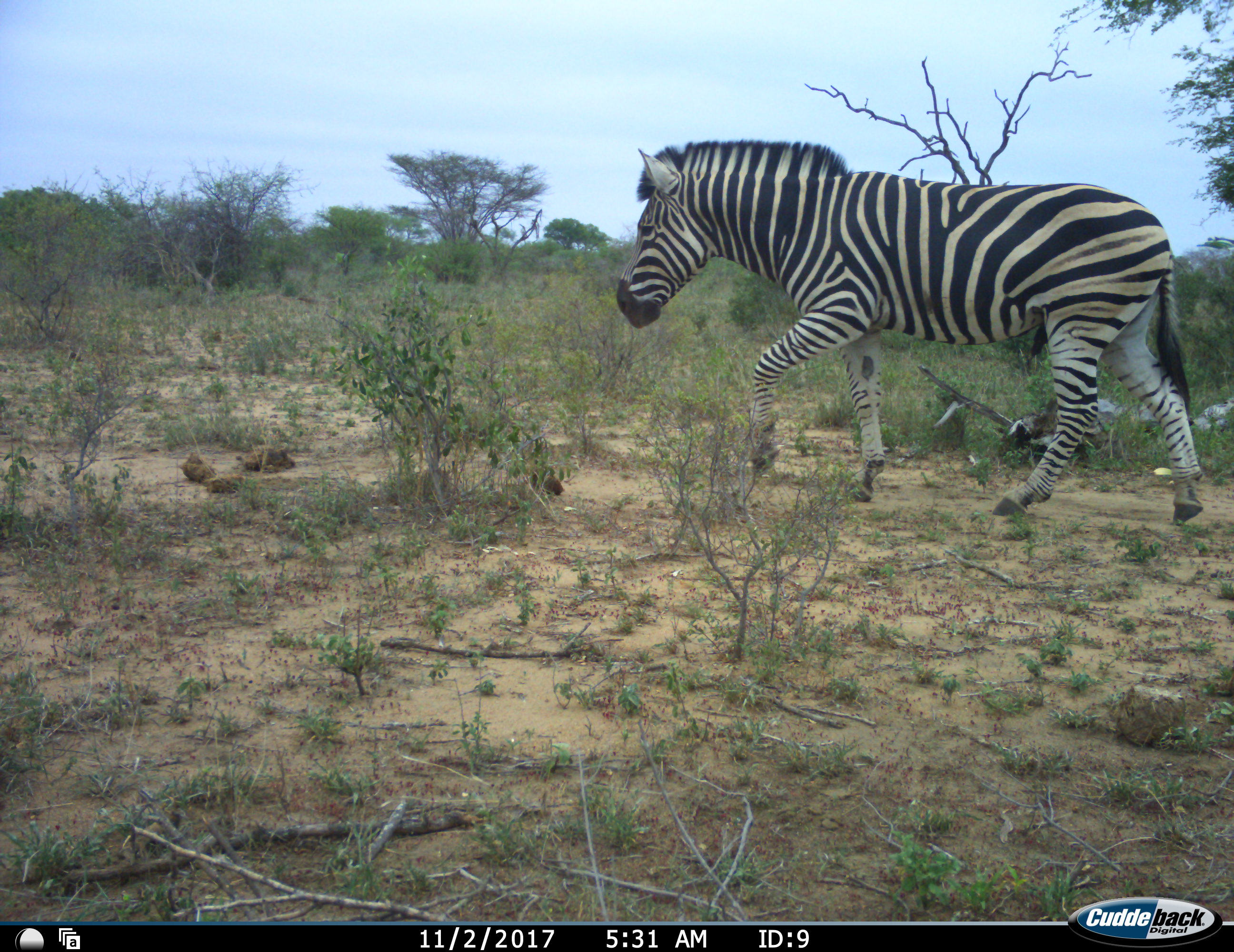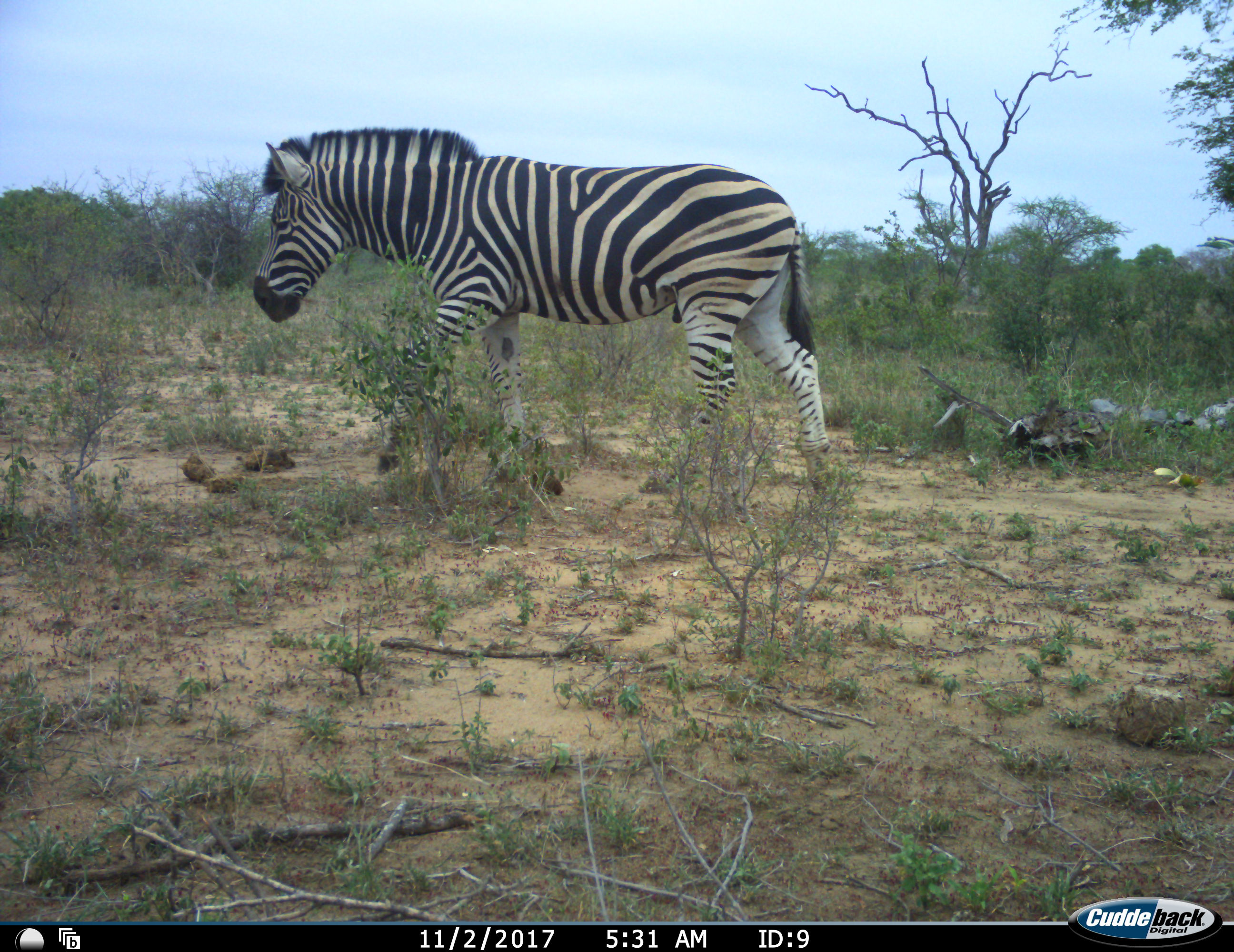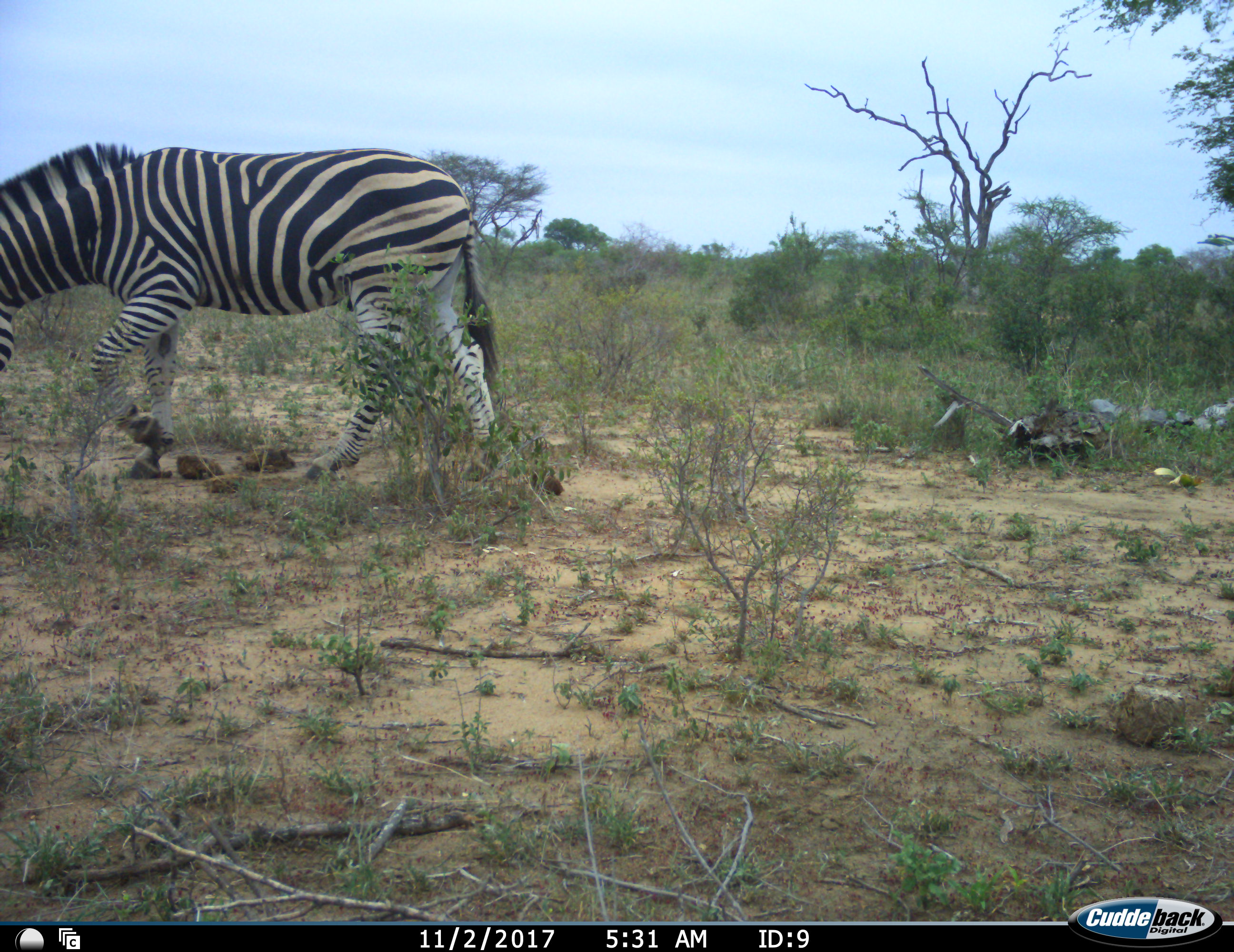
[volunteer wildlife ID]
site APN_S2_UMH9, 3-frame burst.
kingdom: Animalia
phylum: Chordata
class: Mammalia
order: Perissodactyla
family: Equidae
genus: Equus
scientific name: Equus quagga burchellii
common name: burchell's zebra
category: zebraburchells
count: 1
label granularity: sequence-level